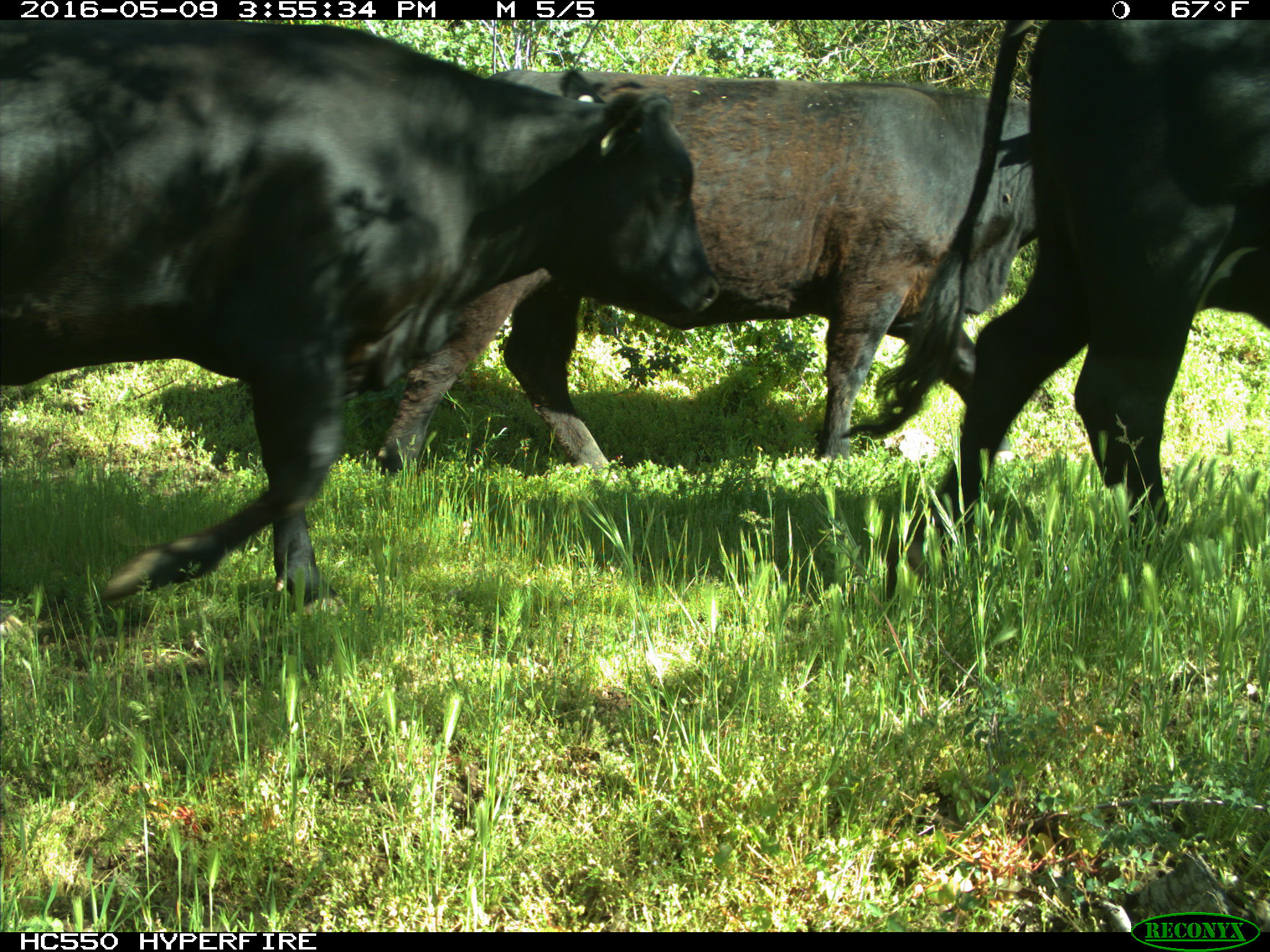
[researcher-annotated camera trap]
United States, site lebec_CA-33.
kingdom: Animalia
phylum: Chordata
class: Mammalia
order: Artiodactyla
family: Bovidae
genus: Bos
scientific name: Bos taurus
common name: domestic cow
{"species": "Bos taurus (domestic cow)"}